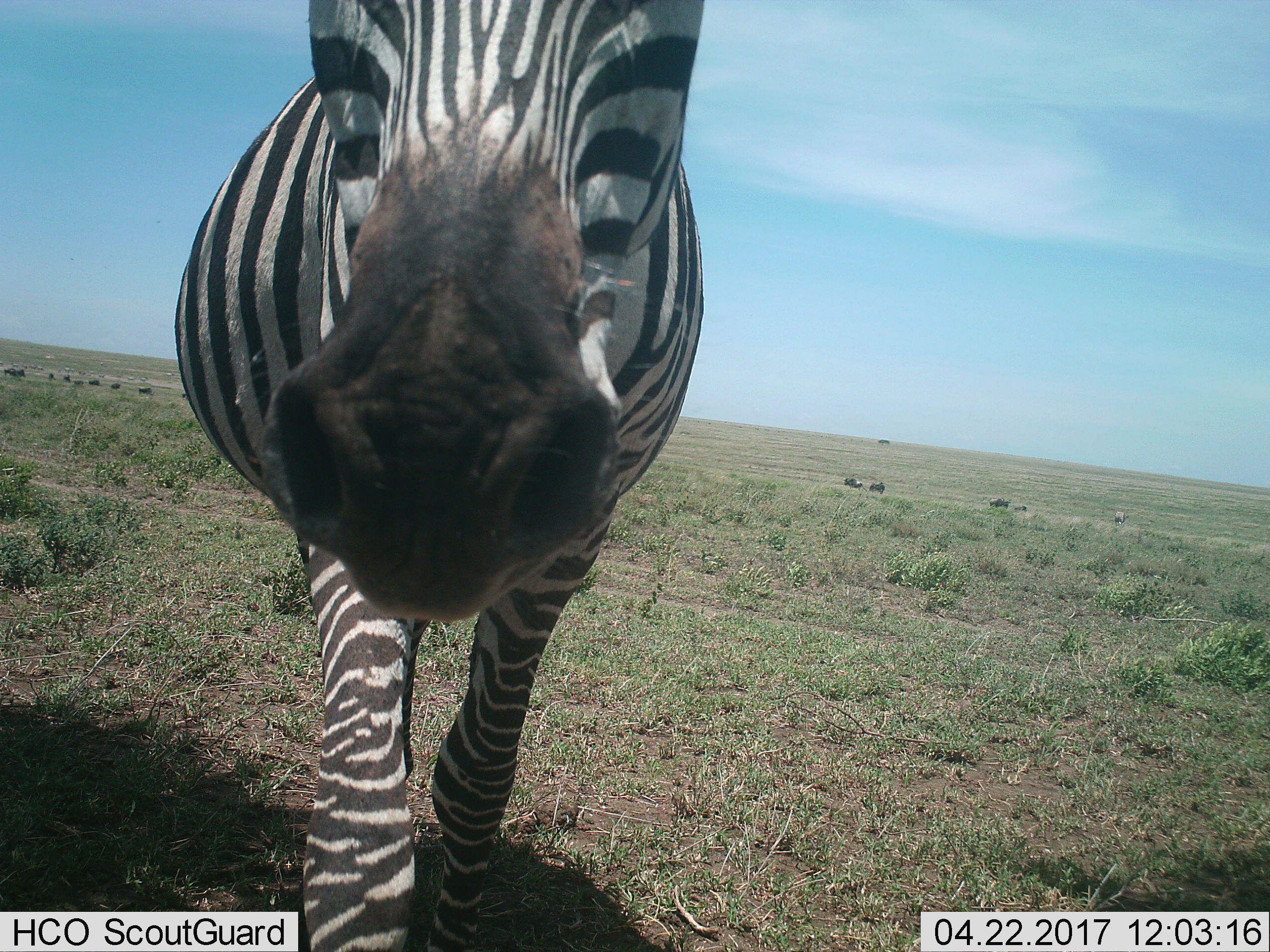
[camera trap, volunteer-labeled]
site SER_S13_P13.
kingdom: Animalia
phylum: Chordata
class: Mammalia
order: Perissodactyla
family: Equidae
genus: Equus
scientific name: Equus quagga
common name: plains zebra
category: zebraplains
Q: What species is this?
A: Zebraplains (plains zebra) (Equus quagga).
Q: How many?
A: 1.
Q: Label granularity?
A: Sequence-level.